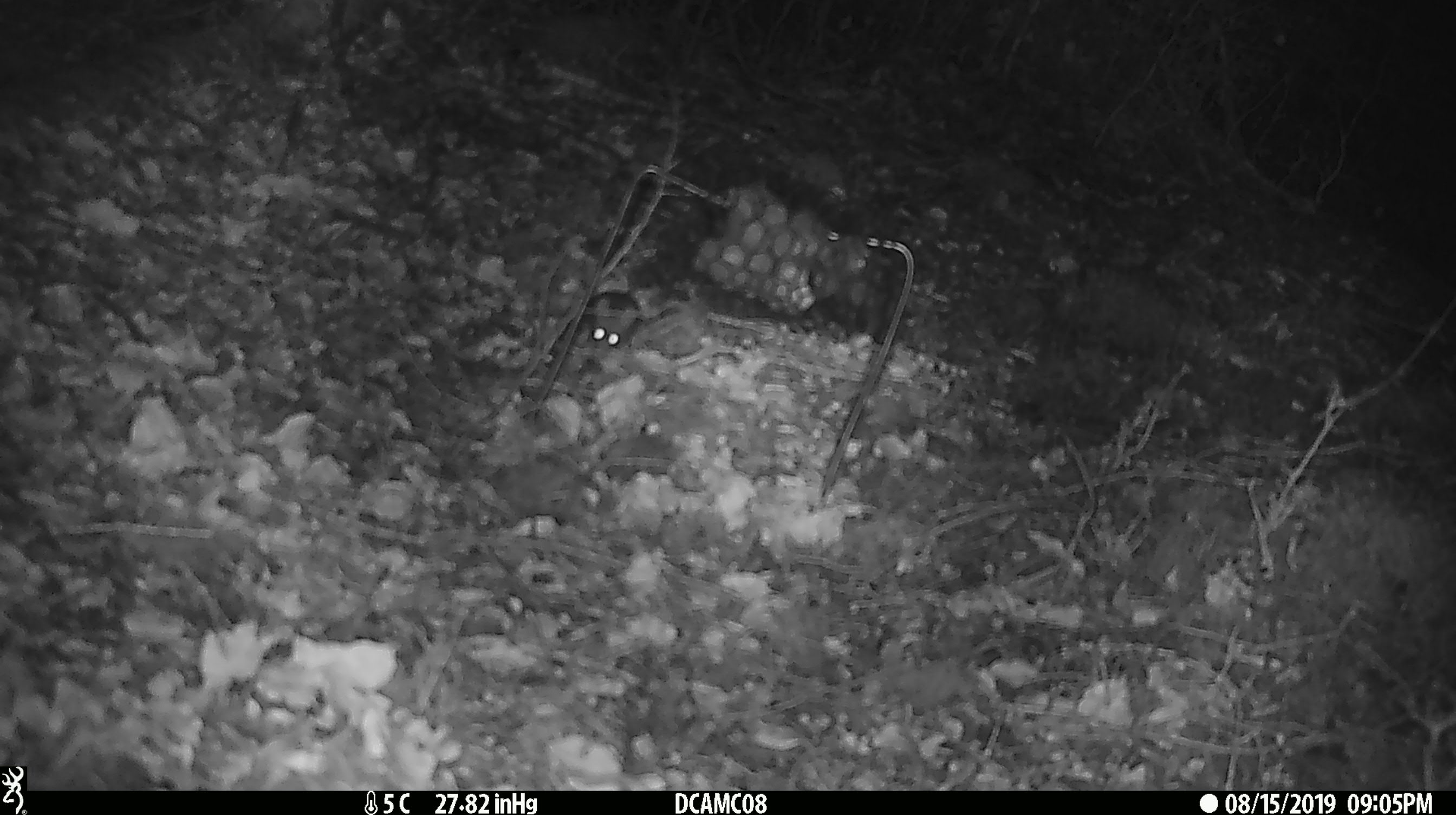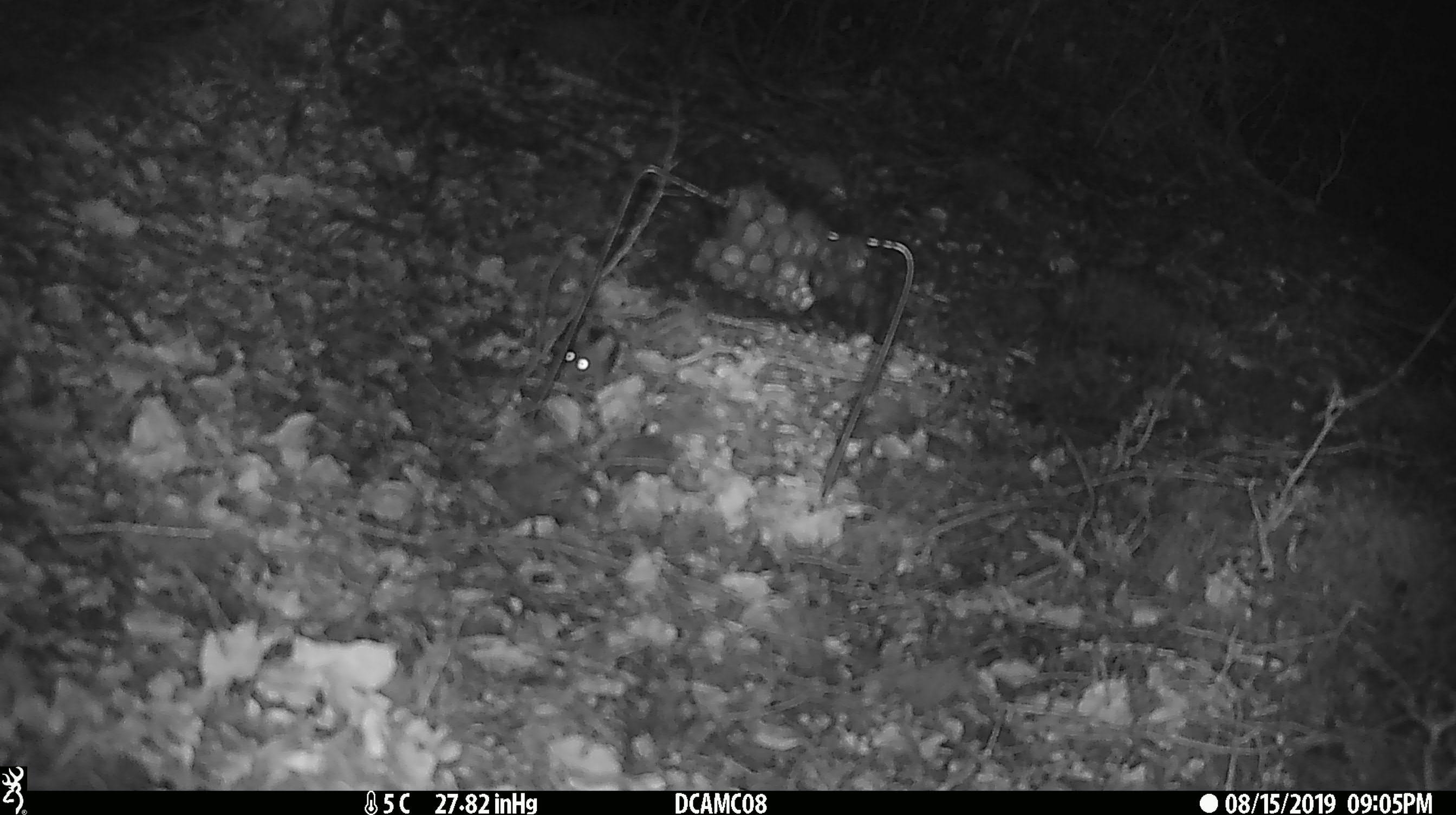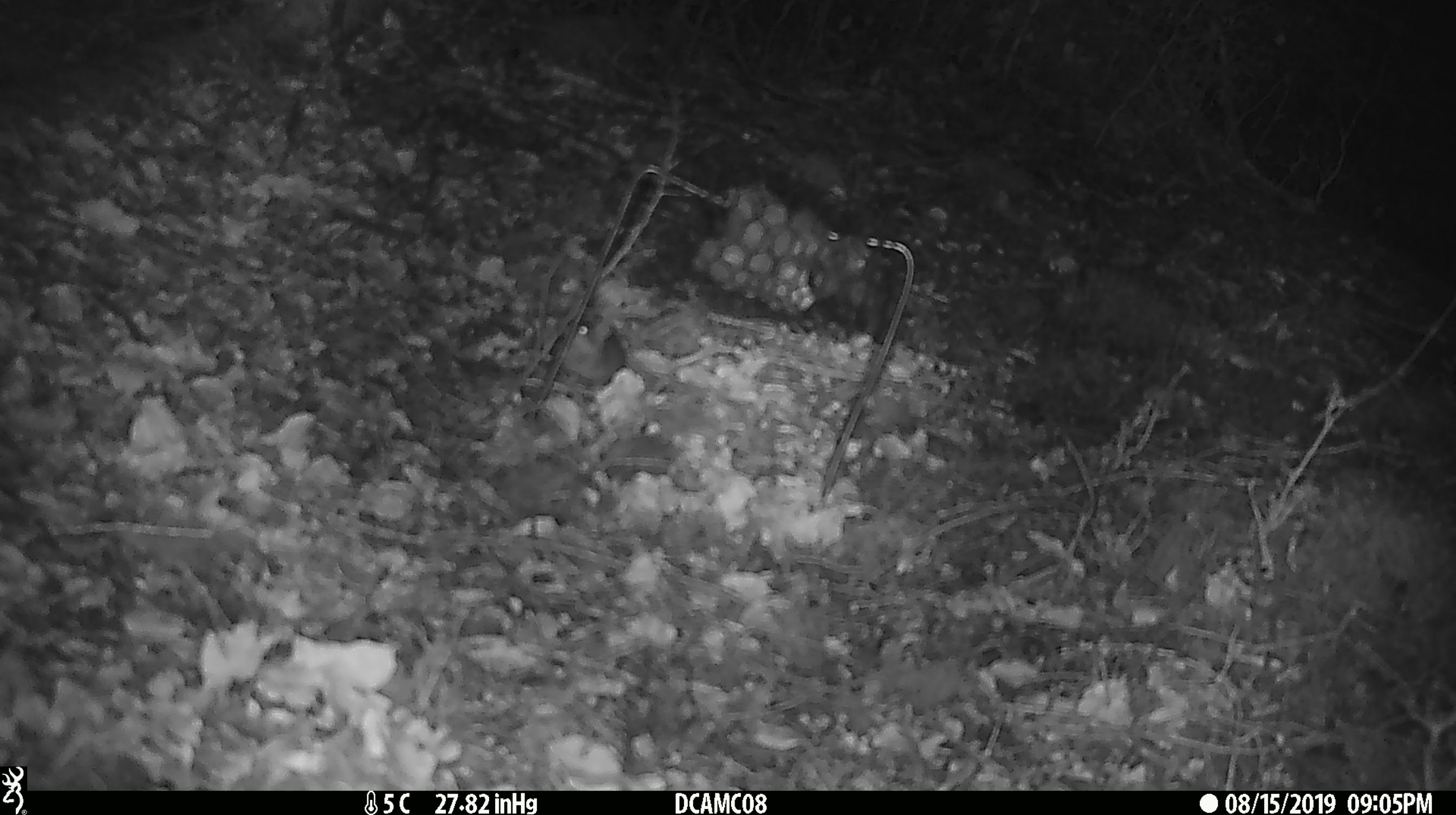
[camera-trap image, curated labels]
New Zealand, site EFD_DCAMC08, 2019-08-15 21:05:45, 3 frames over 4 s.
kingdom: Animalia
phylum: Chordata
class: Mammalia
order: Rodentia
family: Muridae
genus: Mus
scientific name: Mus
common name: mouse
Mouse (Mus).